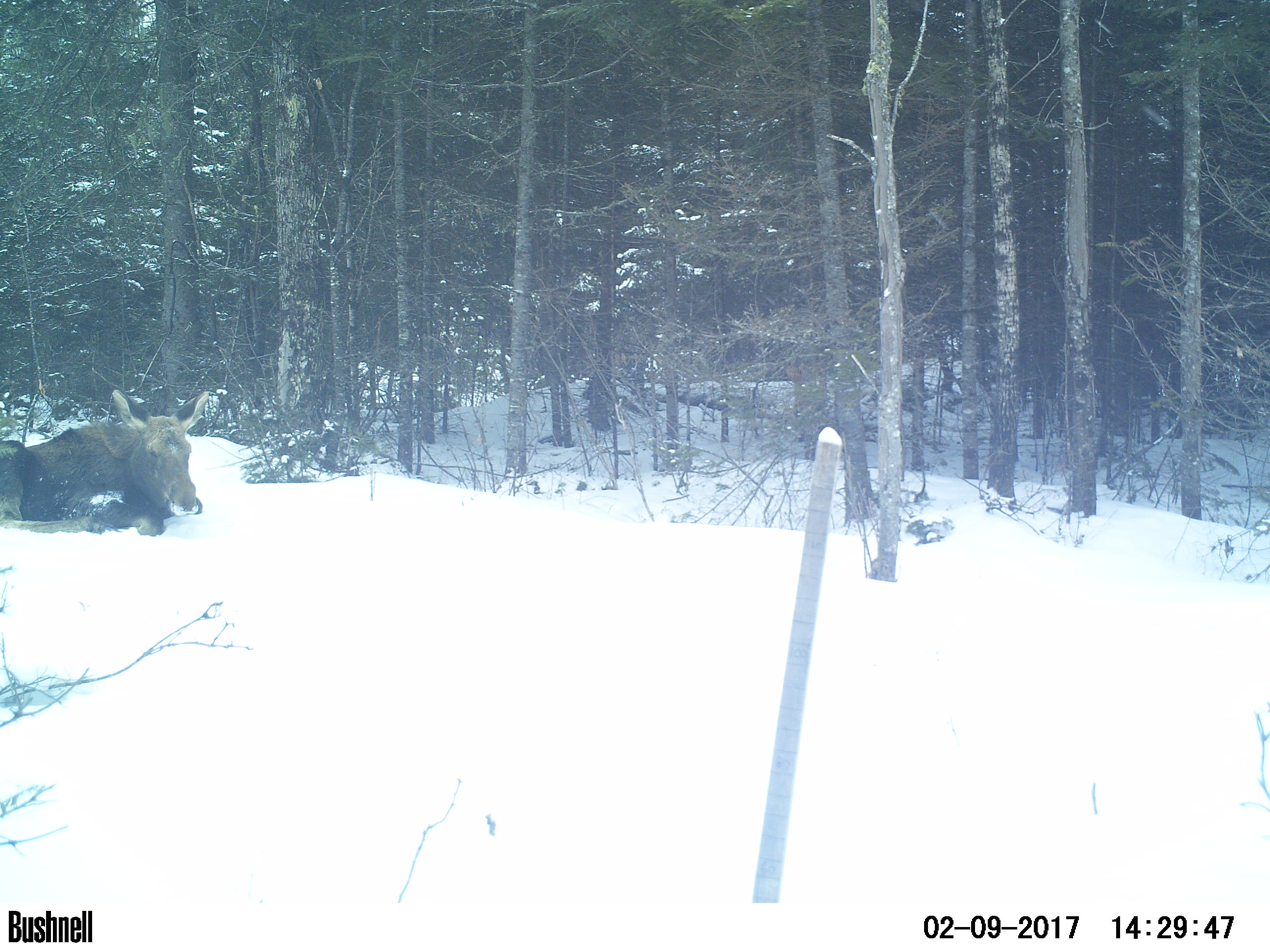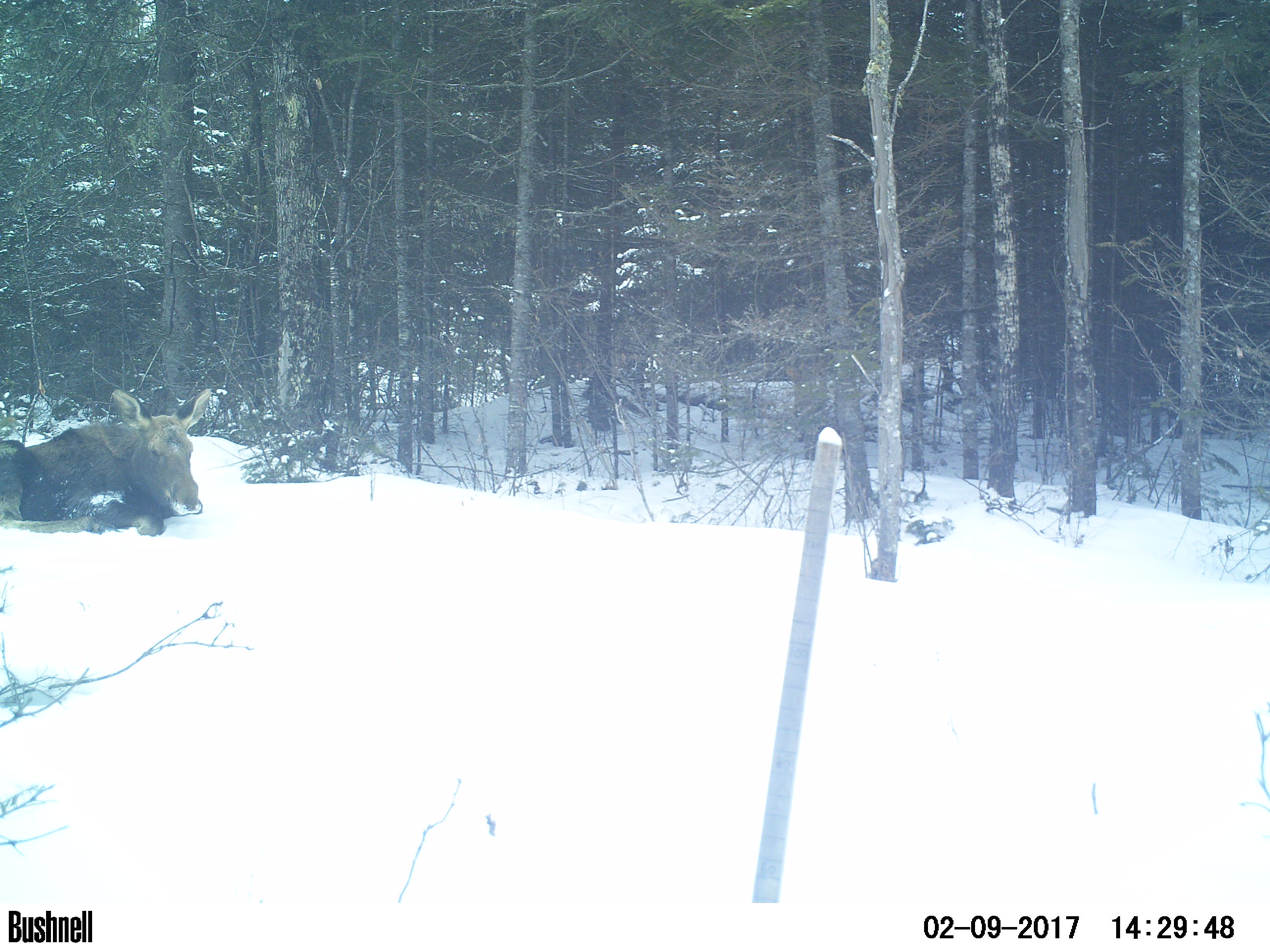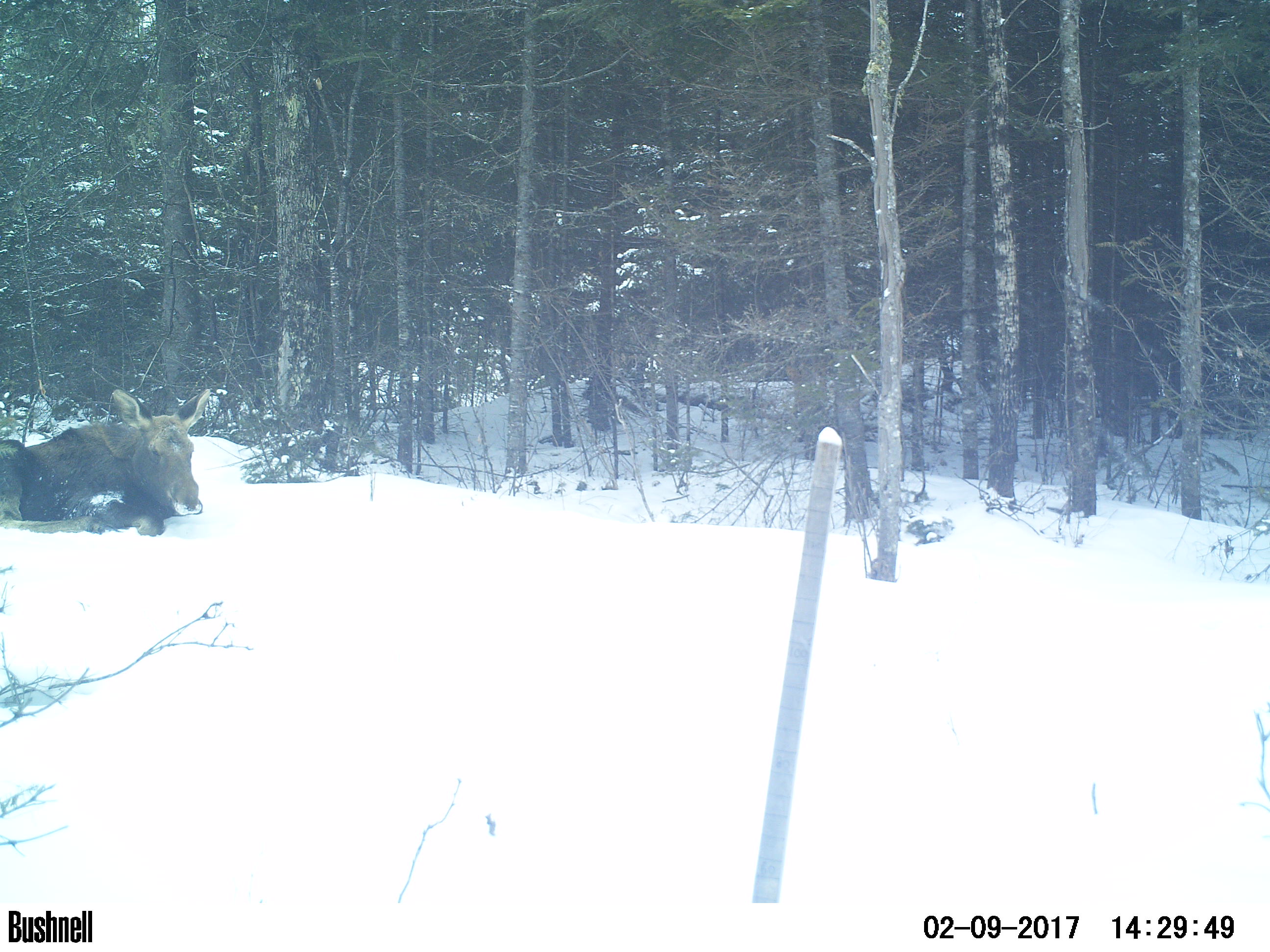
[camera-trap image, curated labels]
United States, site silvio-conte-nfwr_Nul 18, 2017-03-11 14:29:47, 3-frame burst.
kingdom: Animalia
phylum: Chordata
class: Mammalia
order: Artiodactyla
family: Cervidae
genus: Alces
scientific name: Alces alces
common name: moose